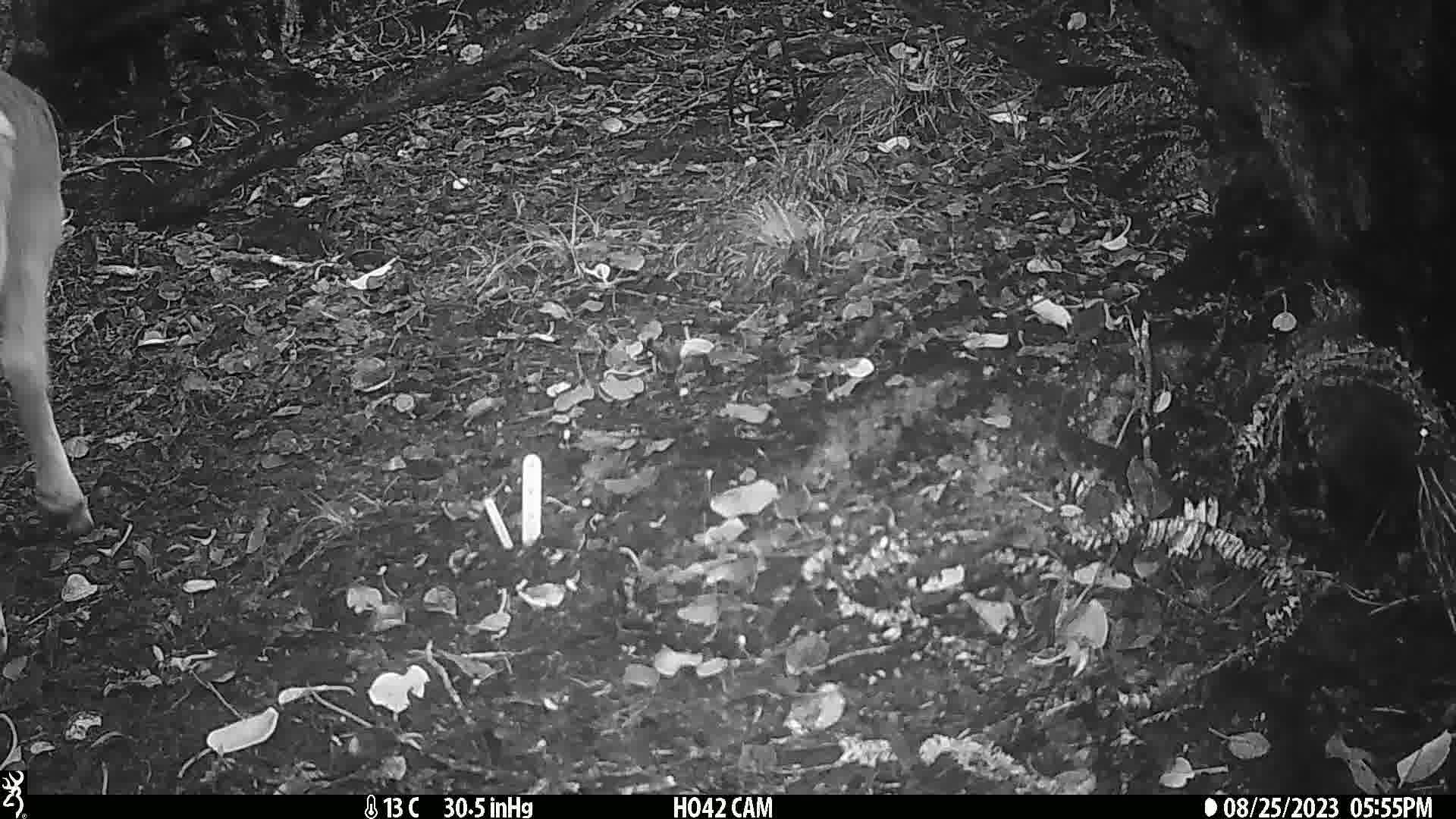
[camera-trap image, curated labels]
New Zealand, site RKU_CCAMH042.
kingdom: Animalia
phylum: Chordata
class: Mammalia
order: Artiodactyla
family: Cervidae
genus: Odocoileus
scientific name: Odocoileus virginianus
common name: white-tailed deer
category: white tailed deer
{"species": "white tailed deer (white-tailed deer) (Odocoileus virginianus)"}